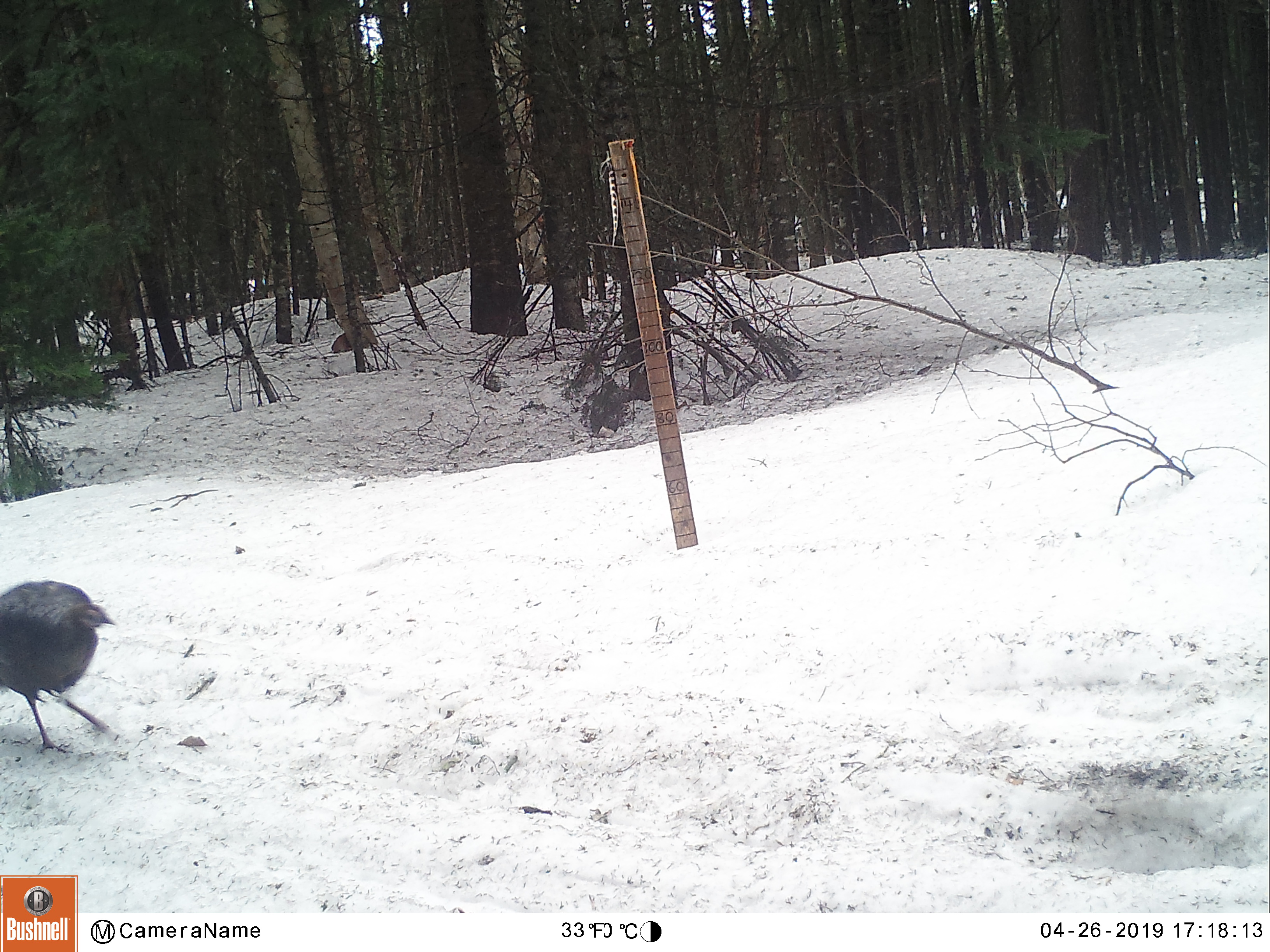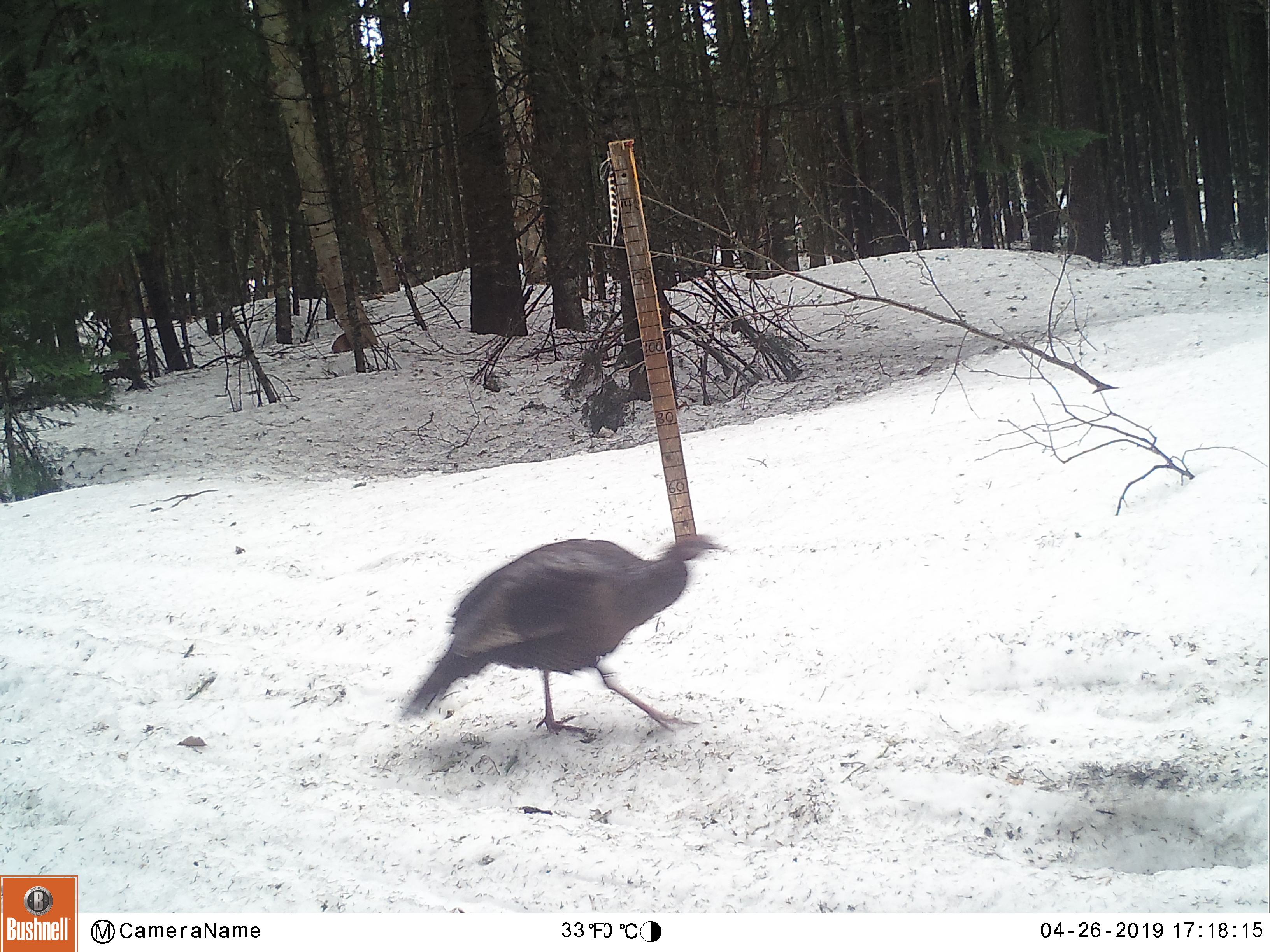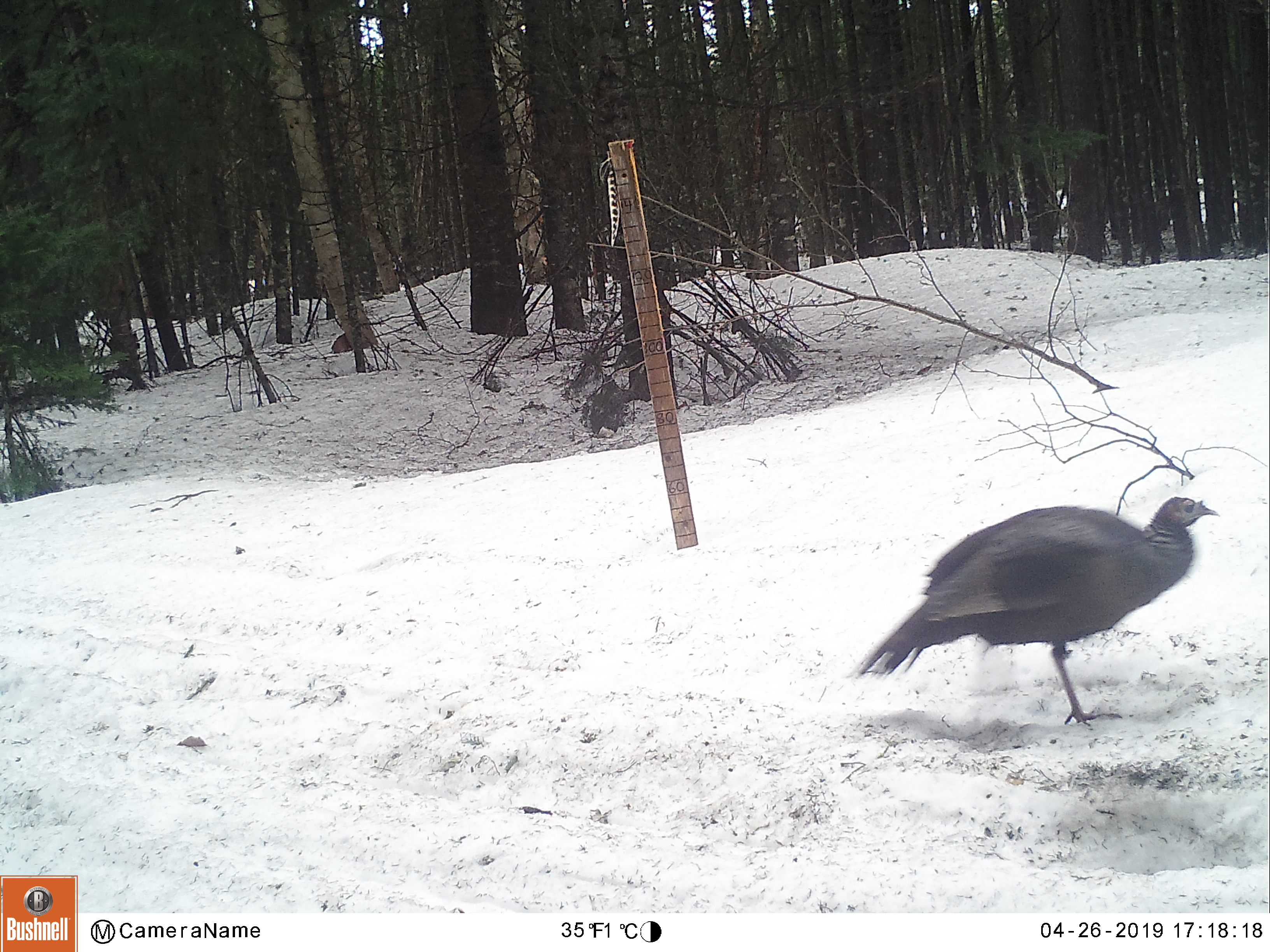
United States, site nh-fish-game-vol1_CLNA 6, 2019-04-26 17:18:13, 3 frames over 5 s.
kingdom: Animalia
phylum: Chordata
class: Aves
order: Galliformes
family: Phasianidae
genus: Meleagris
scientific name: Meleagris gallopavo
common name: wild turkey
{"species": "wild turkey (Meleagris gallopavo)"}